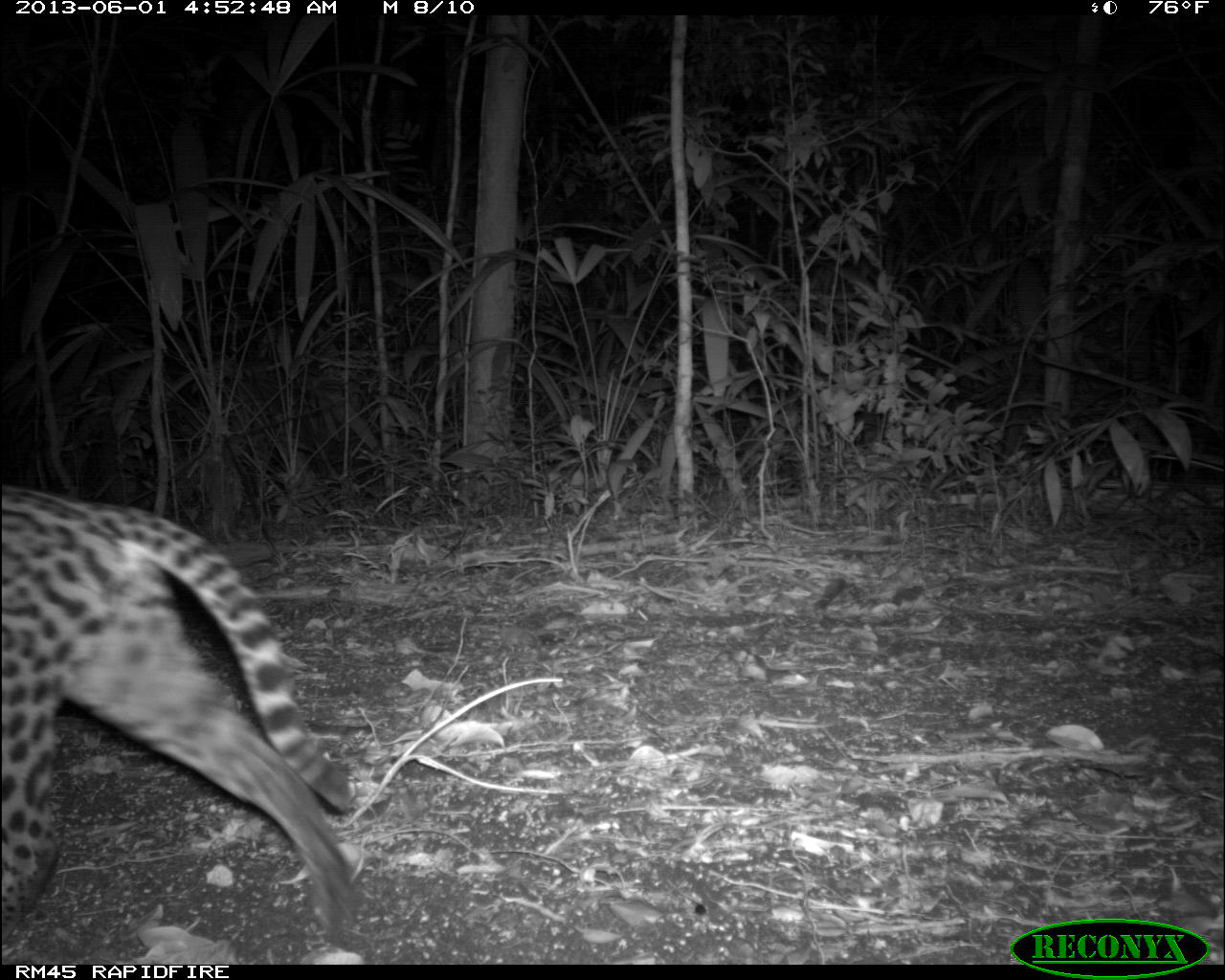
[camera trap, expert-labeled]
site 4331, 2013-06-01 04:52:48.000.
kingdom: Animalia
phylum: Chordata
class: Mammalia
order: Carnivora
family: Felidae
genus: Leopardus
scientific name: Leopardus pardalis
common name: ocelot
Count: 1.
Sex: female.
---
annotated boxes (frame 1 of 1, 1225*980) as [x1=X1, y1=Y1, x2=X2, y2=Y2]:
leopardus pardalis: [x1=0, y1=484, x2=361, y2=946]